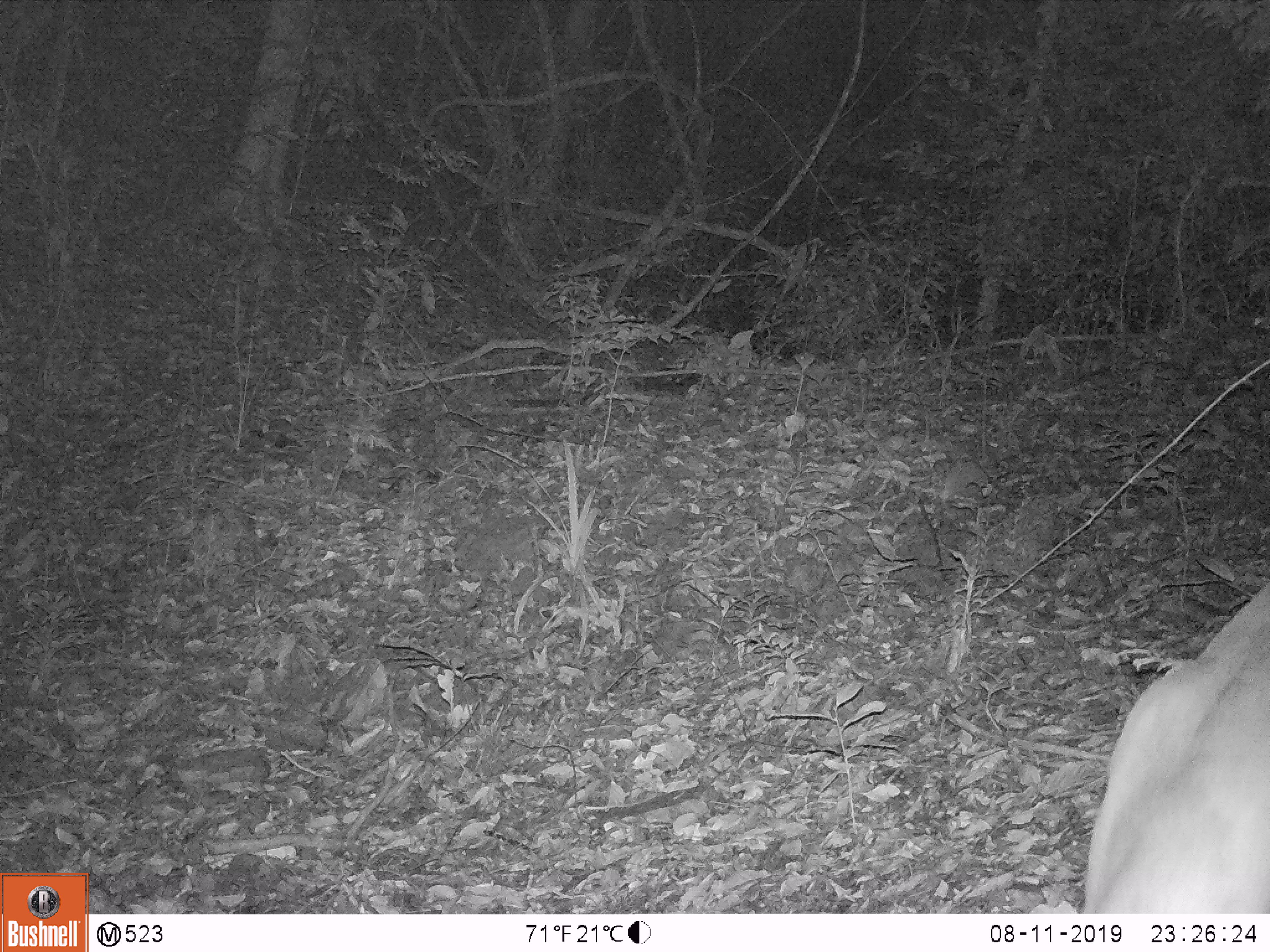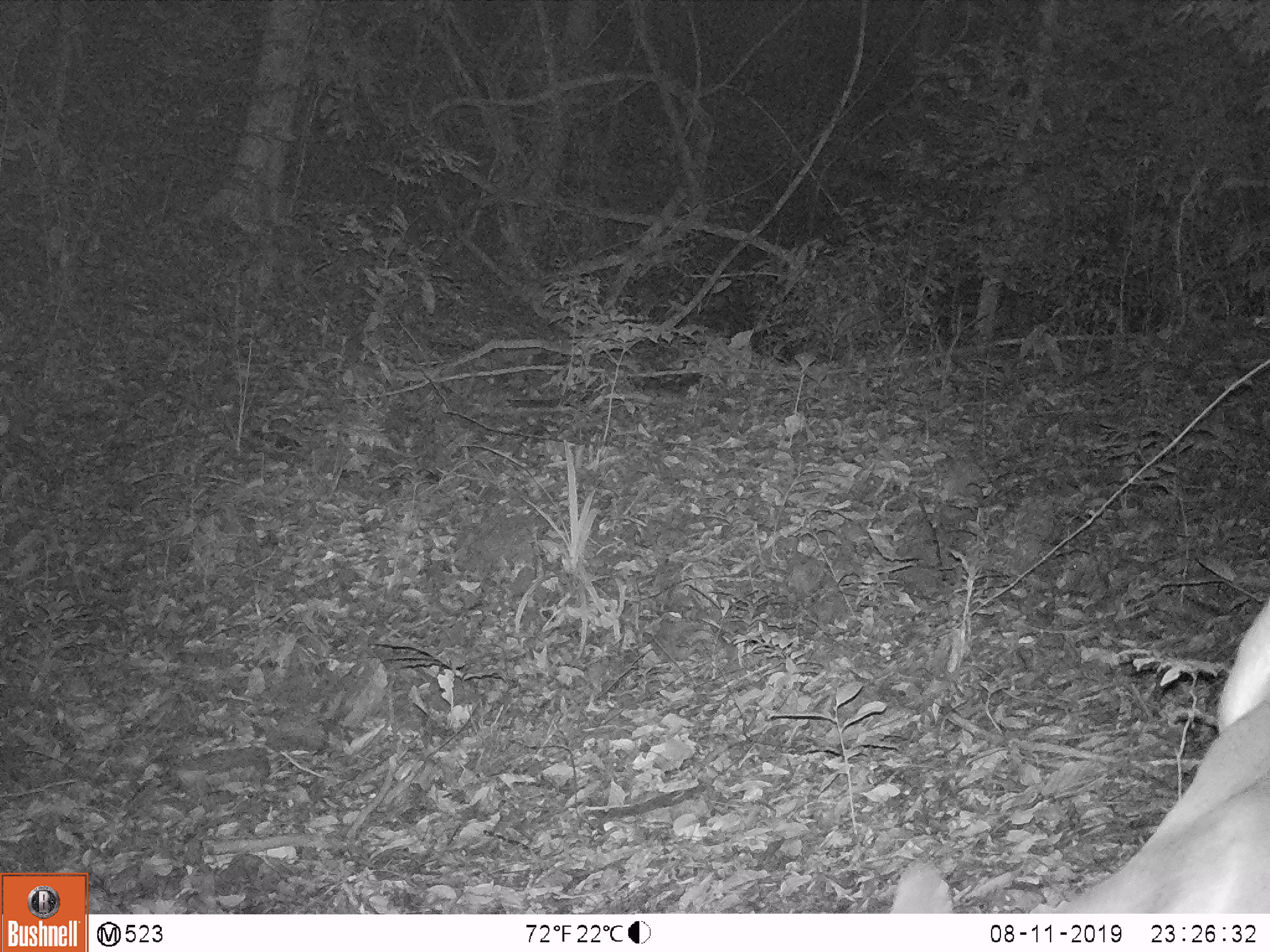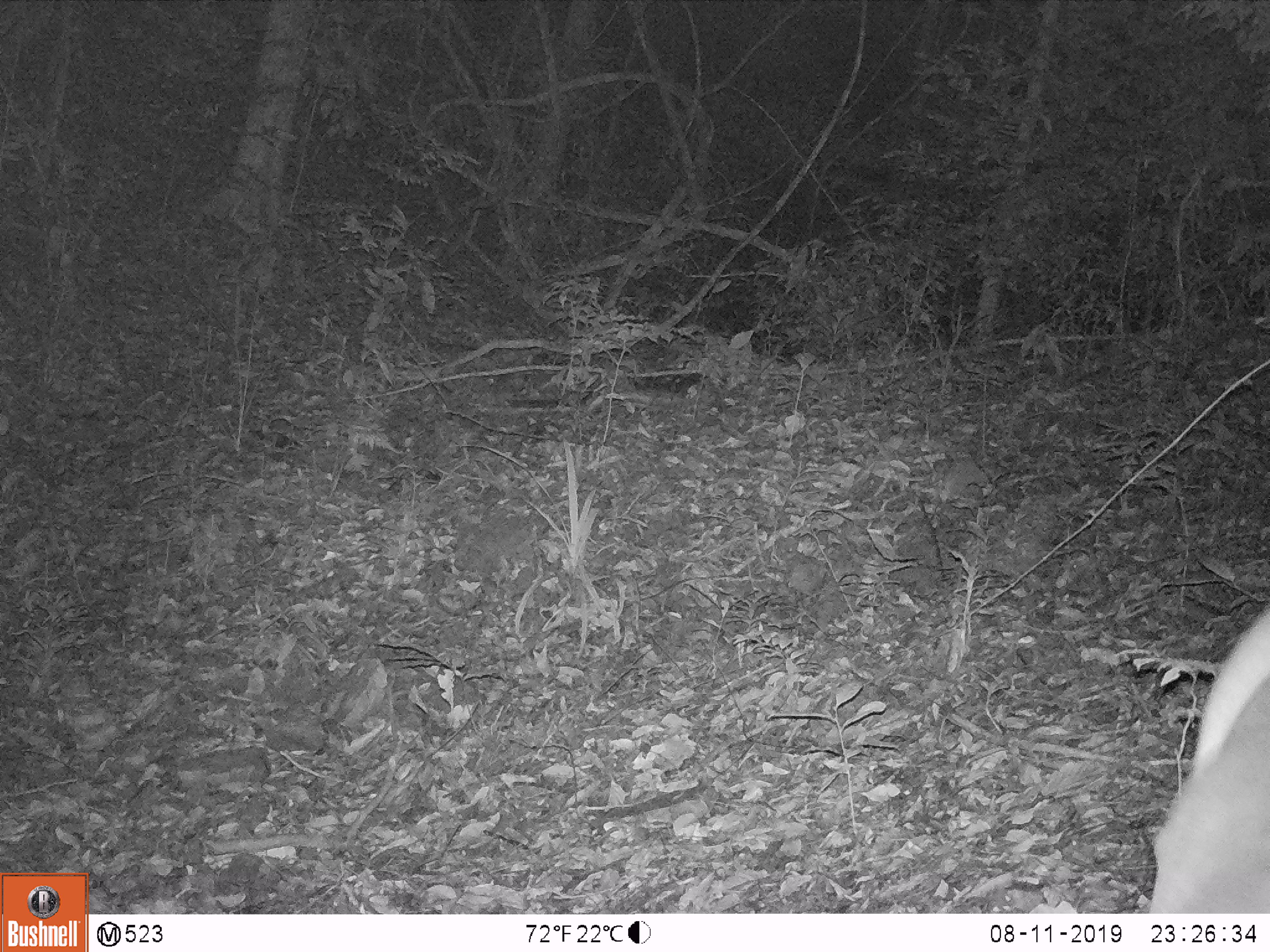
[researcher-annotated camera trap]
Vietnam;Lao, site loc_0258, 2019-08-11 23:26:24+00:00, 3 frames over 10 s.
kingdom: Animalia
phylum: Chordata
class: Mammalia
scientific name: Laurasiatheria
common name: ungulate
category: unidentified ungulates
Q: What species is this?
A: Unidentified ungulates (ungulate) (Laurasiatheria).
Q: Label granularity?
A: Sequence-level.